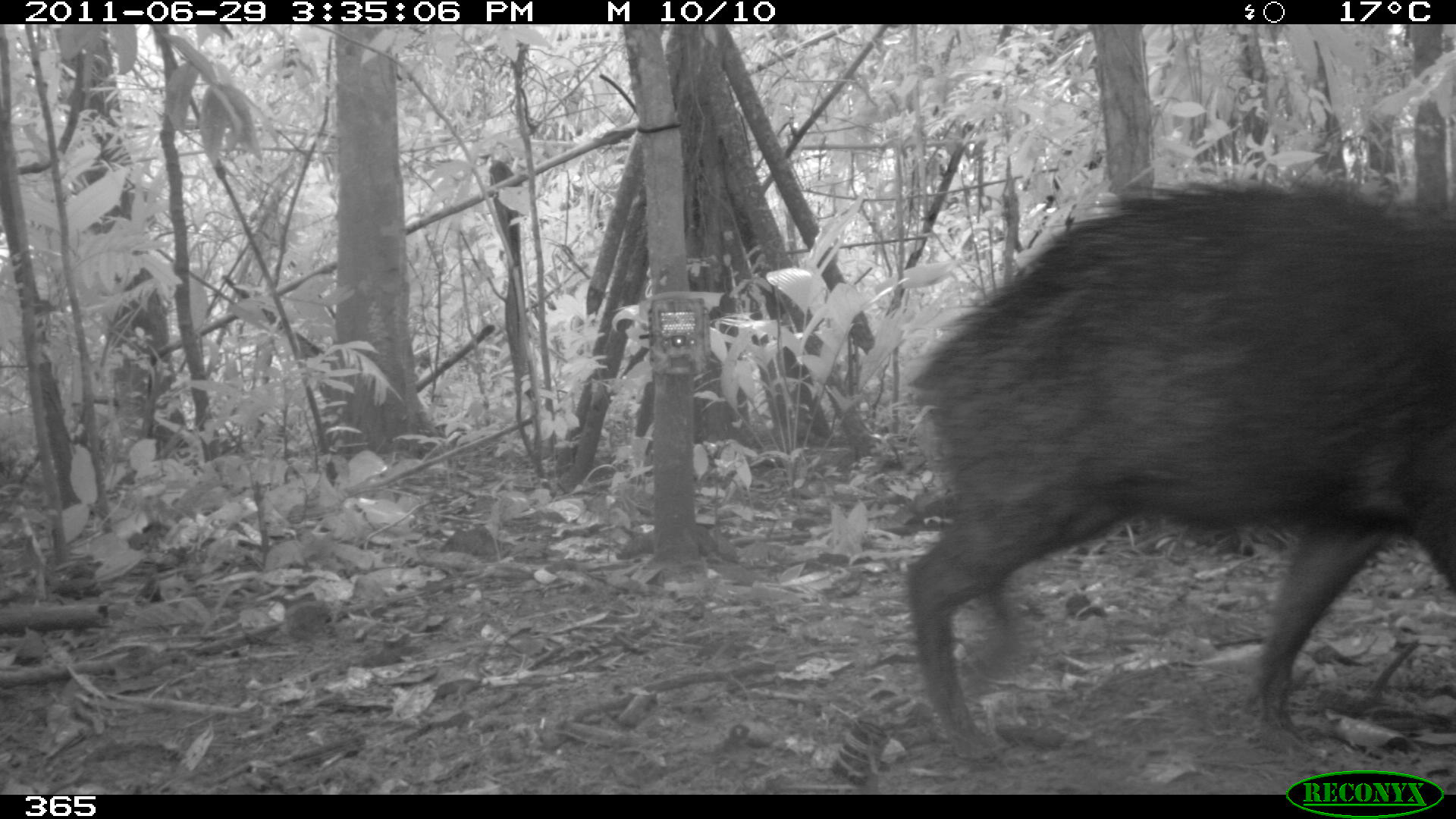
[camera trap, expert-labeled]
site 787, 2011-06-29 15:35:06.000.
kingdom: Animalia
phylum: Chordata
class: Mammalia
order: Artiodactyla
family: Tayassuidae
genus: Tayassu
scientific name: Tayassu pecari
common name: white-lipped peccary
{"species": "Tayassu pecari (white-lipped peccary)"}